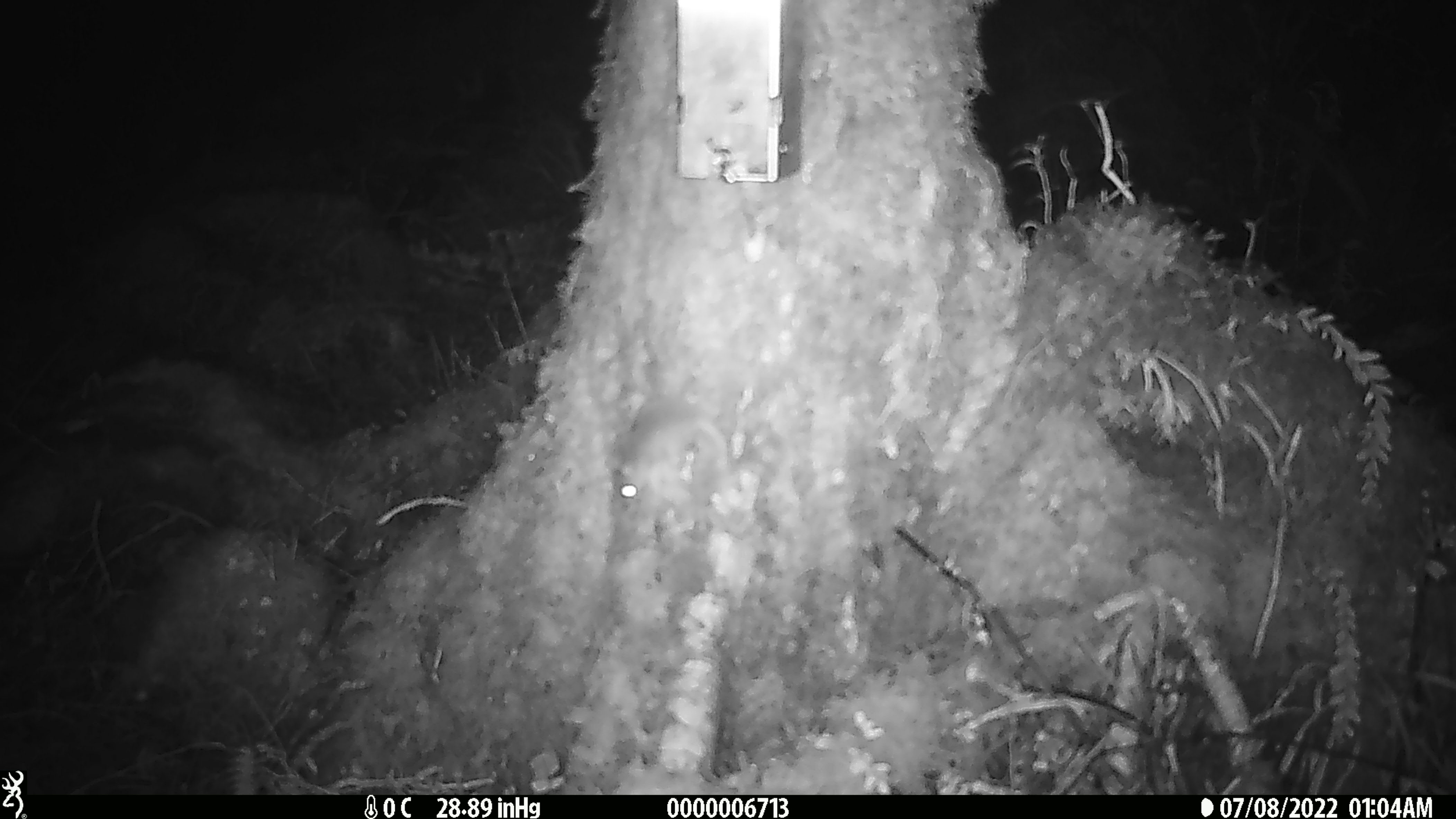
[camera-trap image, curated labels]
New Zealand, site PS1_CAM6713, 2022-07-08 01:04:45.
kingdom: Animalia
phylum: Chordata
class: Mammalia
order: Rodentia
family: Muridae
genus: Mus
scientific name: Mus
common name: mouse